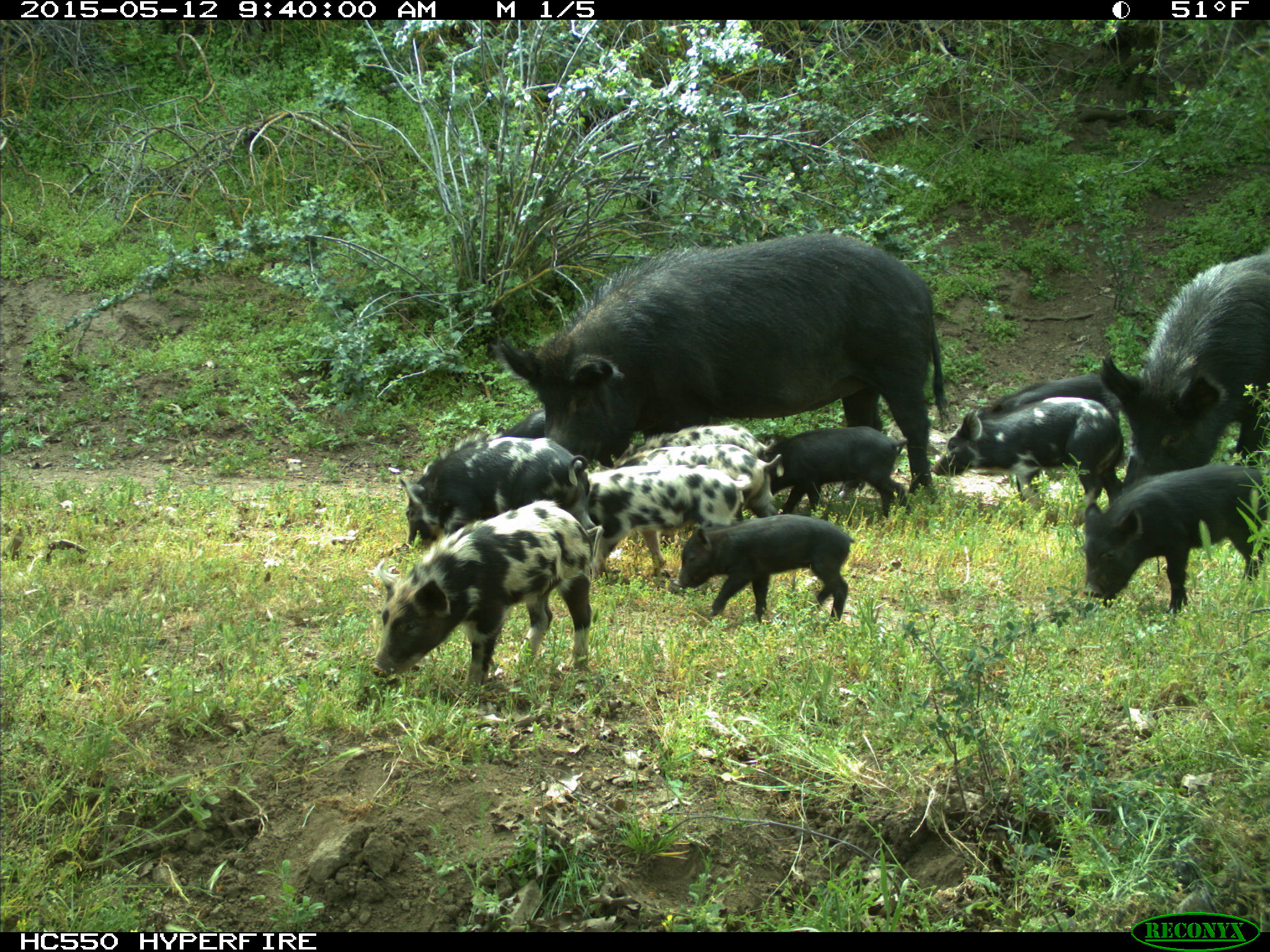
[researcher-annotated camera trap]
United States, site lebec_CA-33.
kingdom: Animalia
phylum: Chordata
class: Mammalia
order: Artiodactyla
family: Suidae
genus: Sus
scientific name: Sus scrofa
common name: wild boar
Sus scrofa (wild boar).